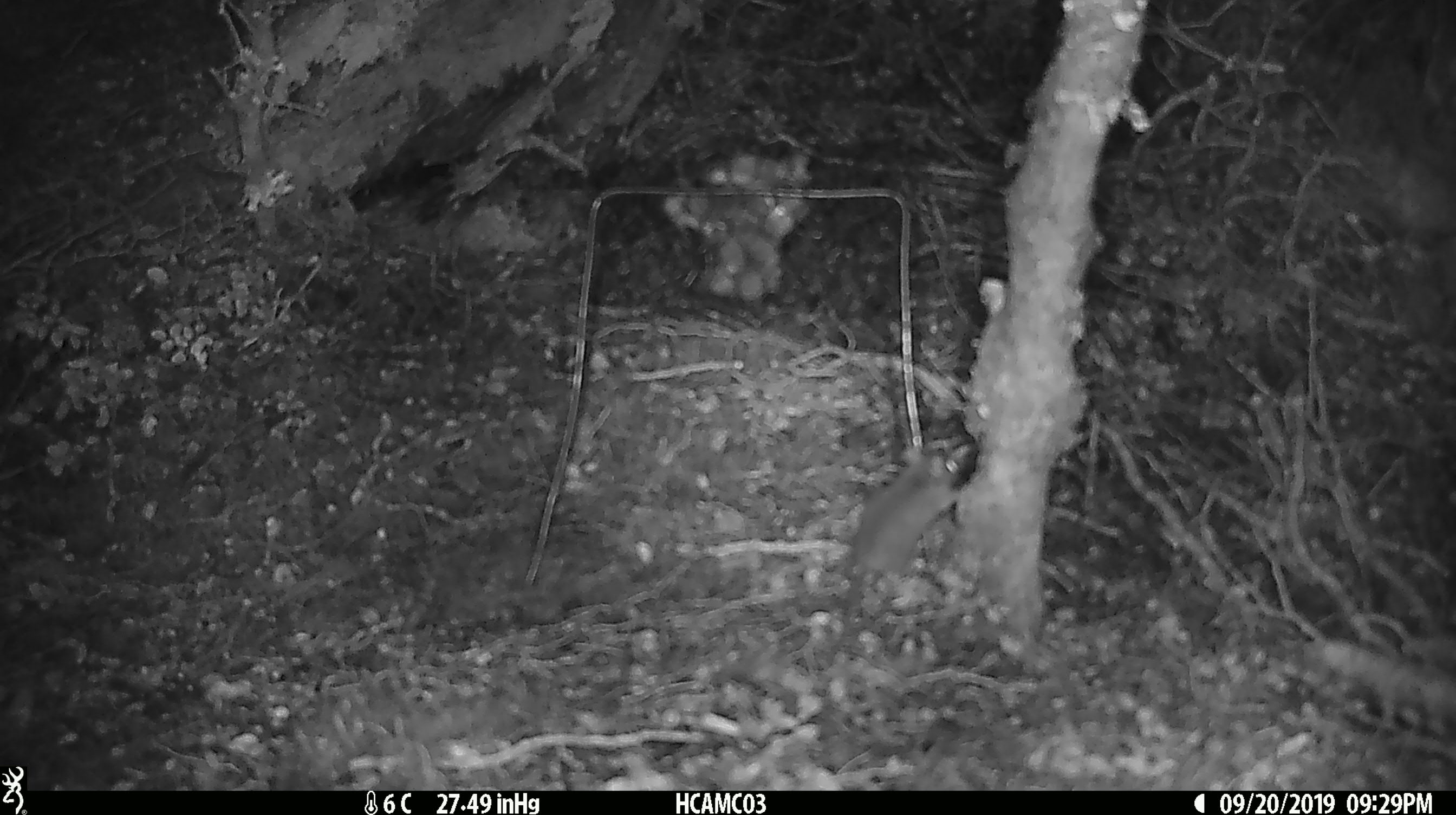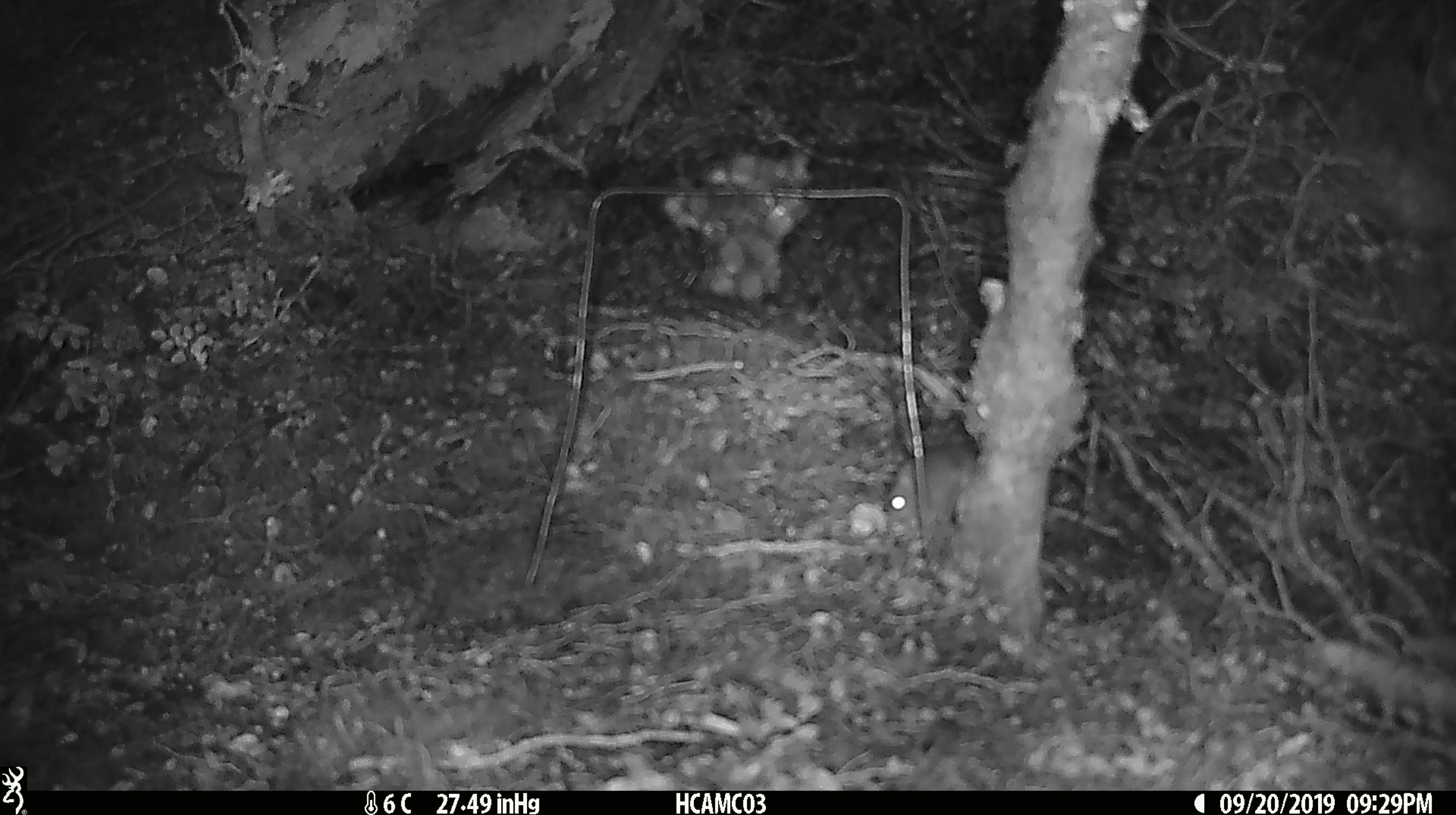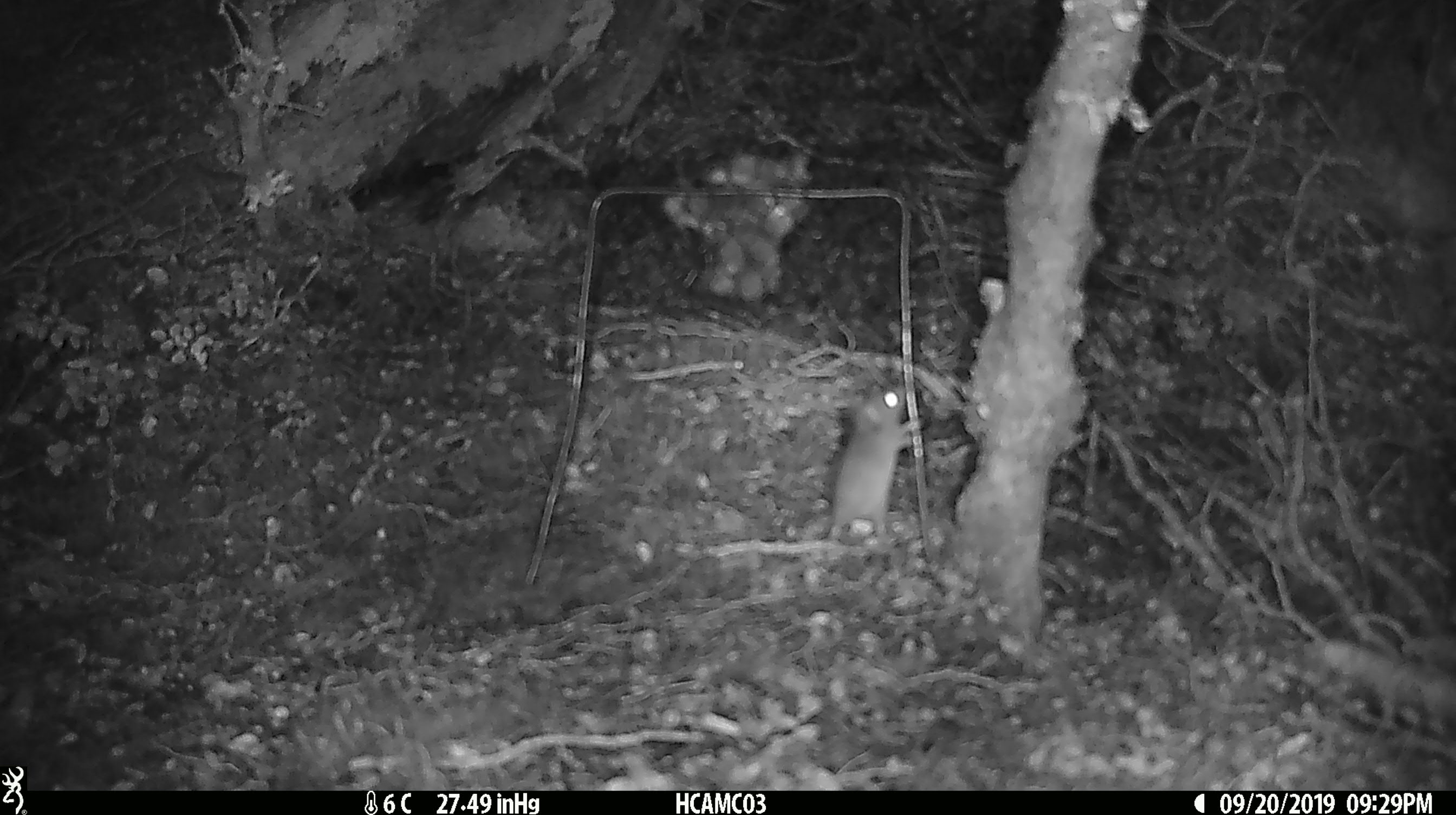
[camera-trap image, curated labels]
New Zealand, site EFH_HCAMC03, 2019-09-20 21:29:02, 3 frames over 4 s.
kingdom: Animalia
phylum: Chordata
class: Mammalia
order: Rodentia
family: Muridae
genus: Mus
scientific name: Mus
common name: mouse